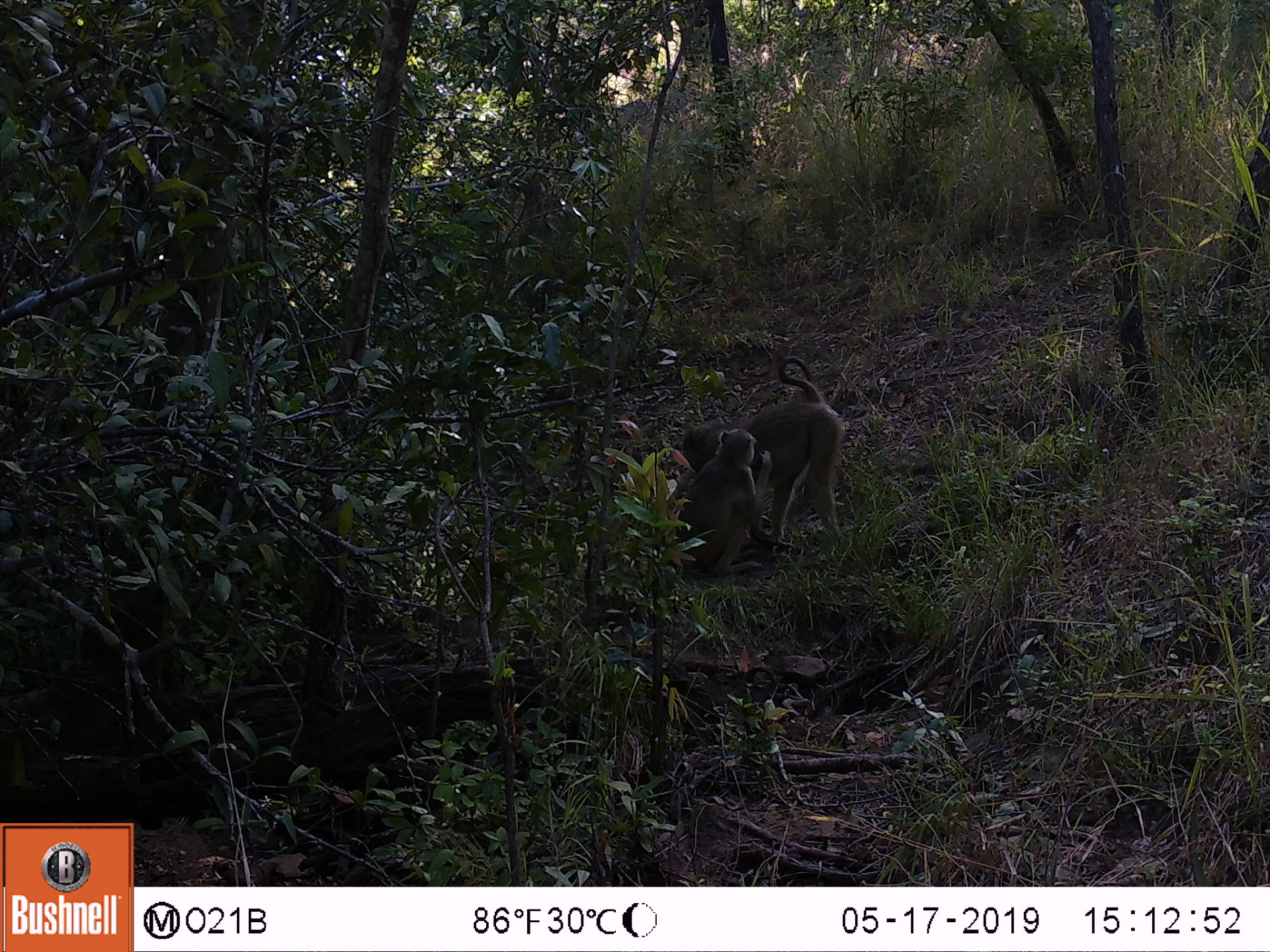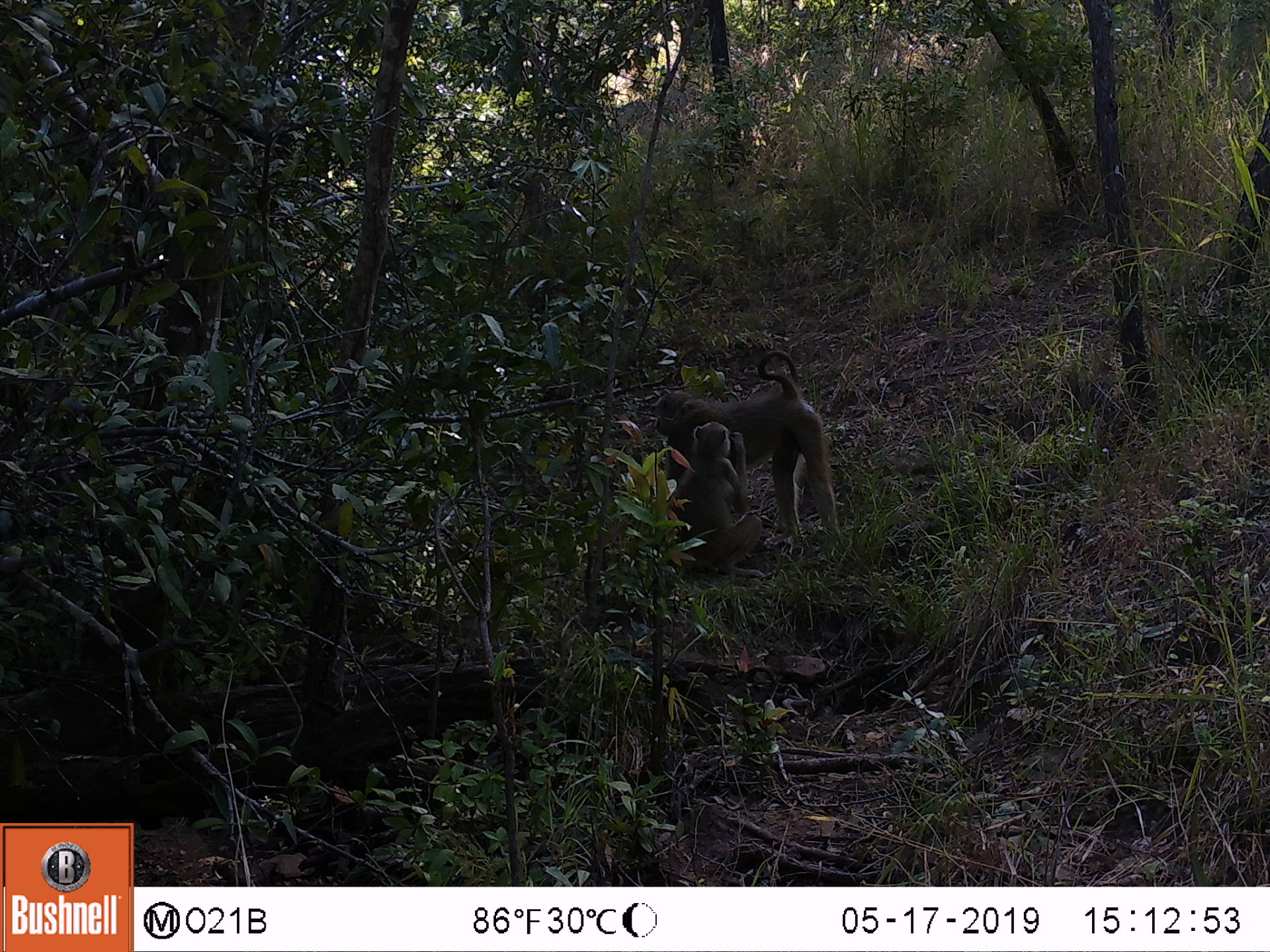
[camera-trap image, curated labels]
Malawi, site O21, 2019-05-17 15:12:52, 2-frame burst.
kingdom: Animalia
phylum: Chordata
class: Mammalia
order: Primates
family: Cercopithecidae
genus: Papio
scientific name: Papio cynocephalus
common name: yellow baboon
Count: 2.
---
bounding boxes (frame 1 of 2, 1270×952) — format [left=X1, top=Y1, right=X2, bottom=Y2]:
yellow baboon: [left=676, top=338, right=843, bottom=544]; [left=655, top=423, right=777, bottom=586]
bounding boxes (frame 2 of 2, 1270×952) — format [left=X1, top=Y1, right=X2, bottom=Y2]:
yellow baboon: [left=646, top=346, right=857, bottom=549]; [left=649, top=422, right=763, bottom=573]